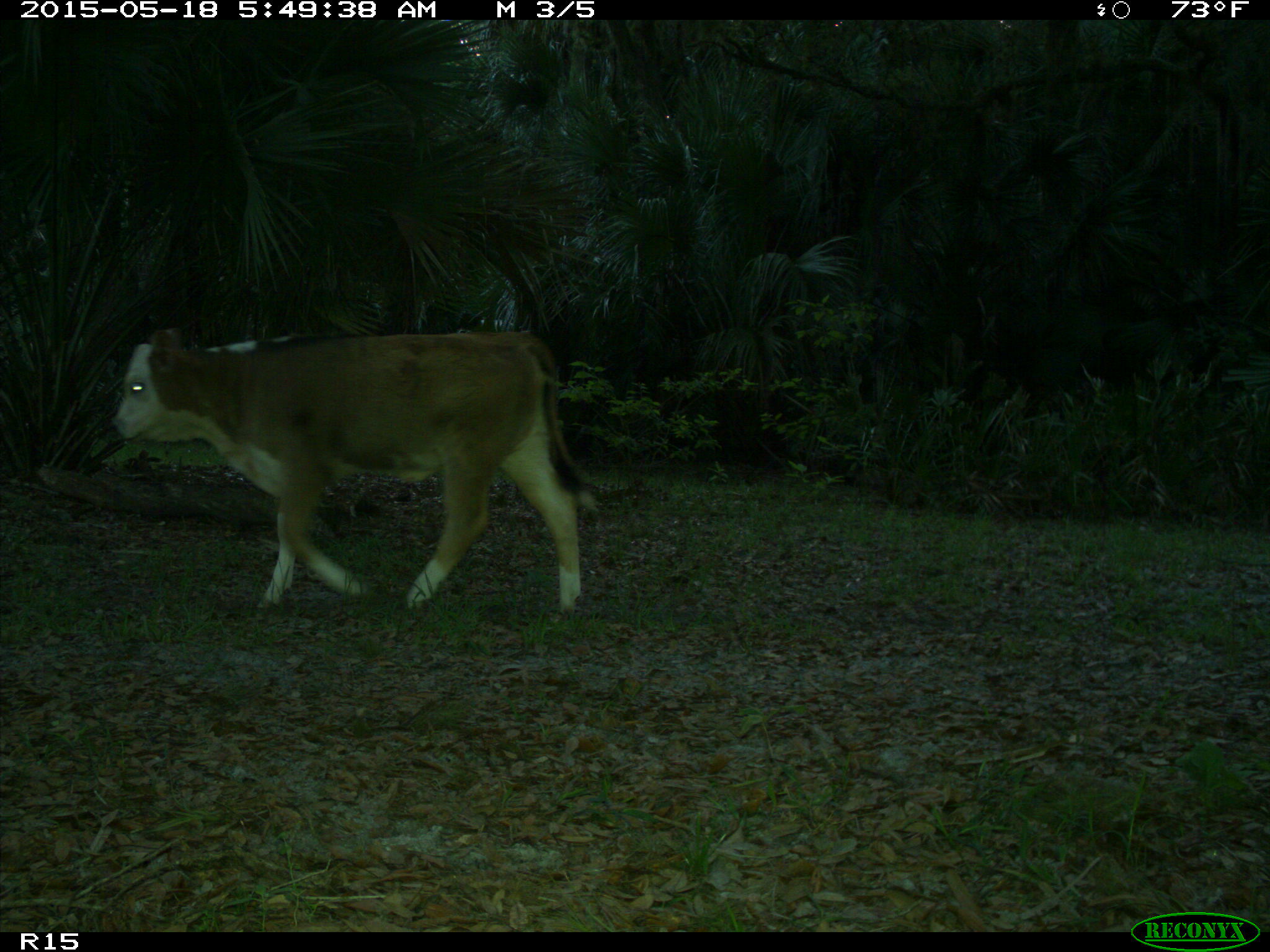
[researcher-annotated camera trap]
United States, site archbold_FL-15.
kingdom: Animalia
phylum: Chordata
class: Mammalia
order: Artiodactyla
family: Bovidae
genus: Bos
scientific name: Bos taurus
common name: domestic cow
Bos taurus (domestic cow).